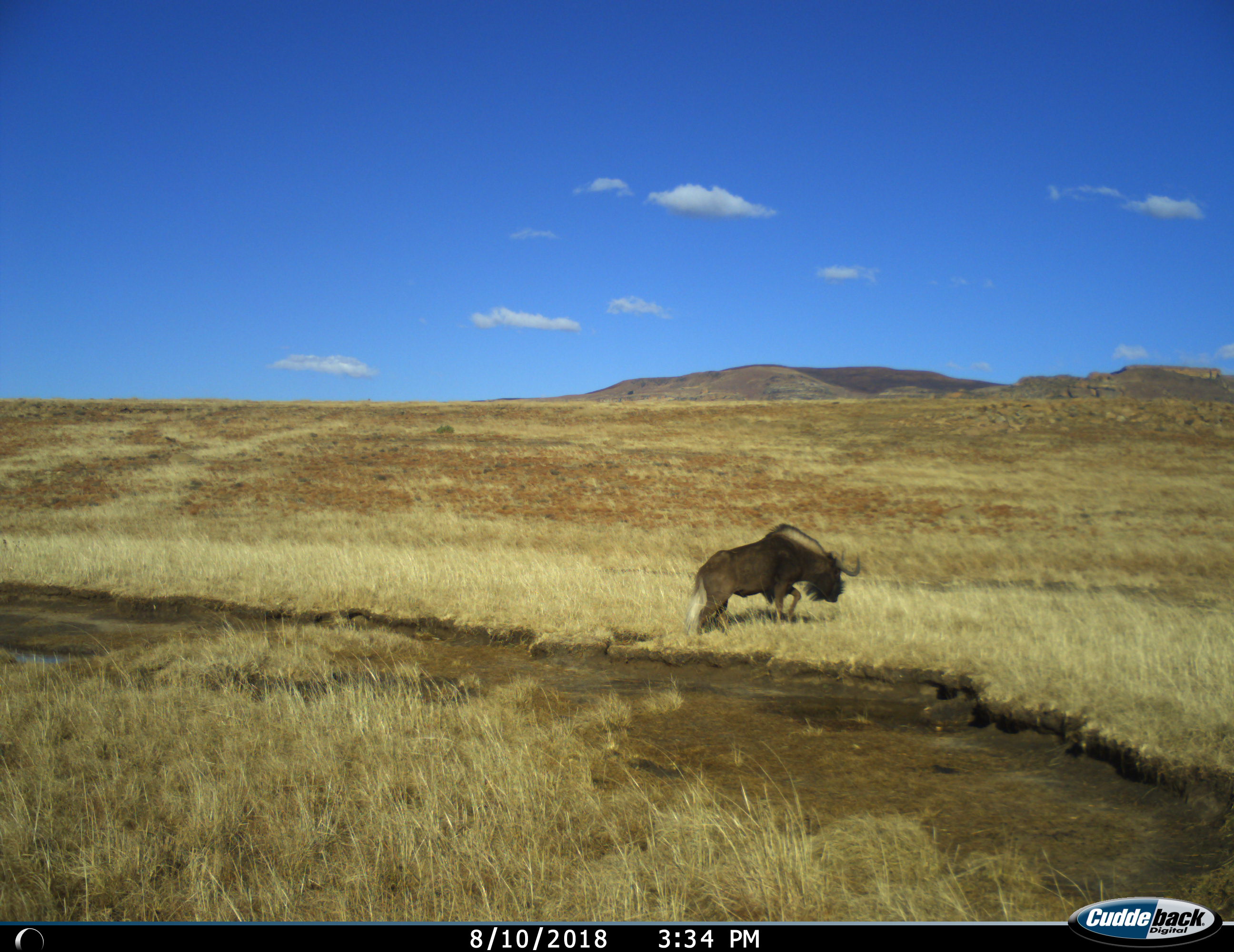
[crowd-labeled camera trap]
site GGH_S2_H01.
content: unidentified animal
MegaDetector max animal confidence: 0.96